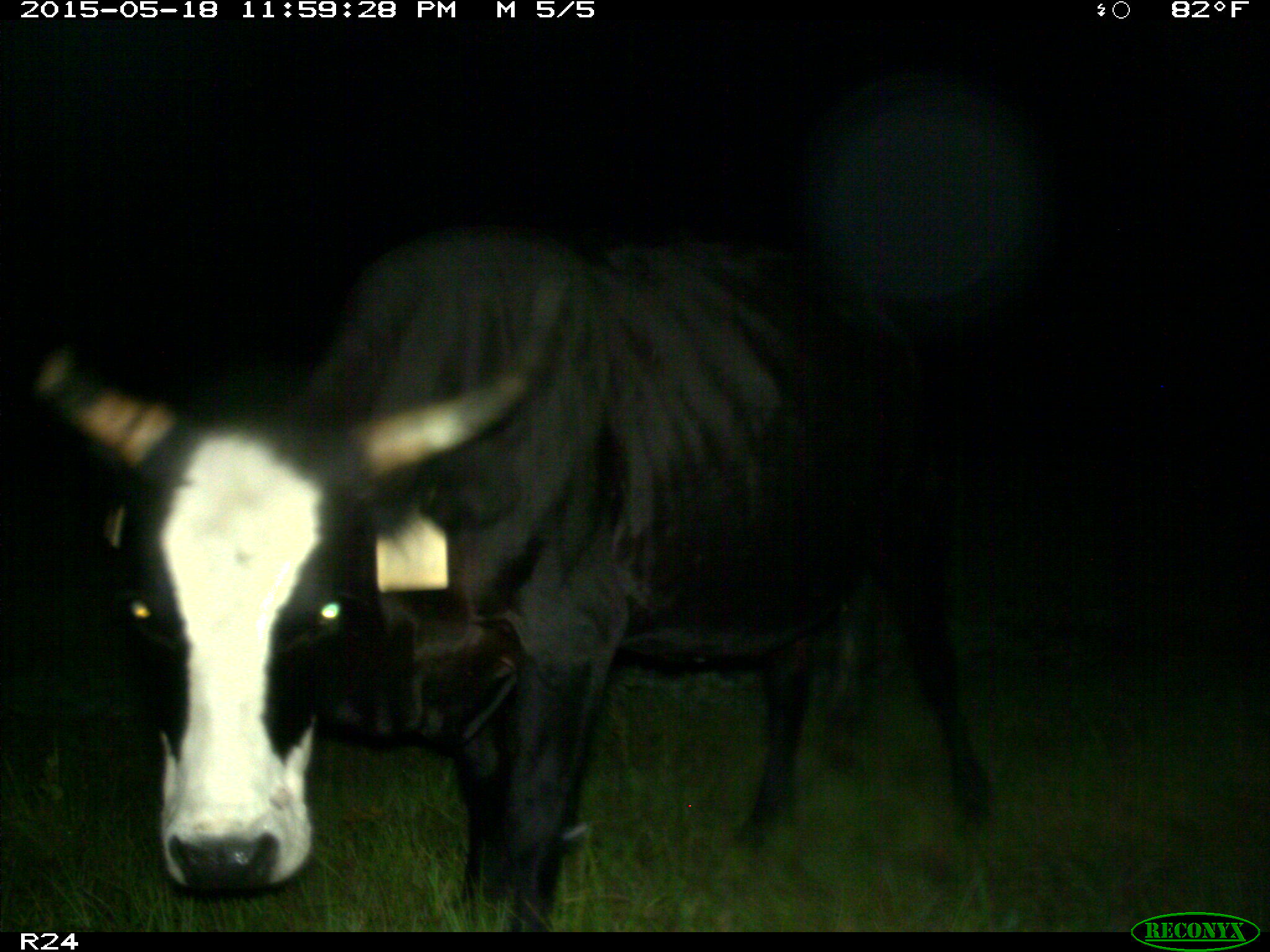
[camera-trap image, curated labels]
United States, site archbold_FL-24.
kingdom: Animalia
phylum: Chordata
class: Mammalia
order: Artiodactyla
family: Bovidae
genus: Bos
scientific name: Bos taurus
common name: domestic cow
Bos taurus (domestic cow).